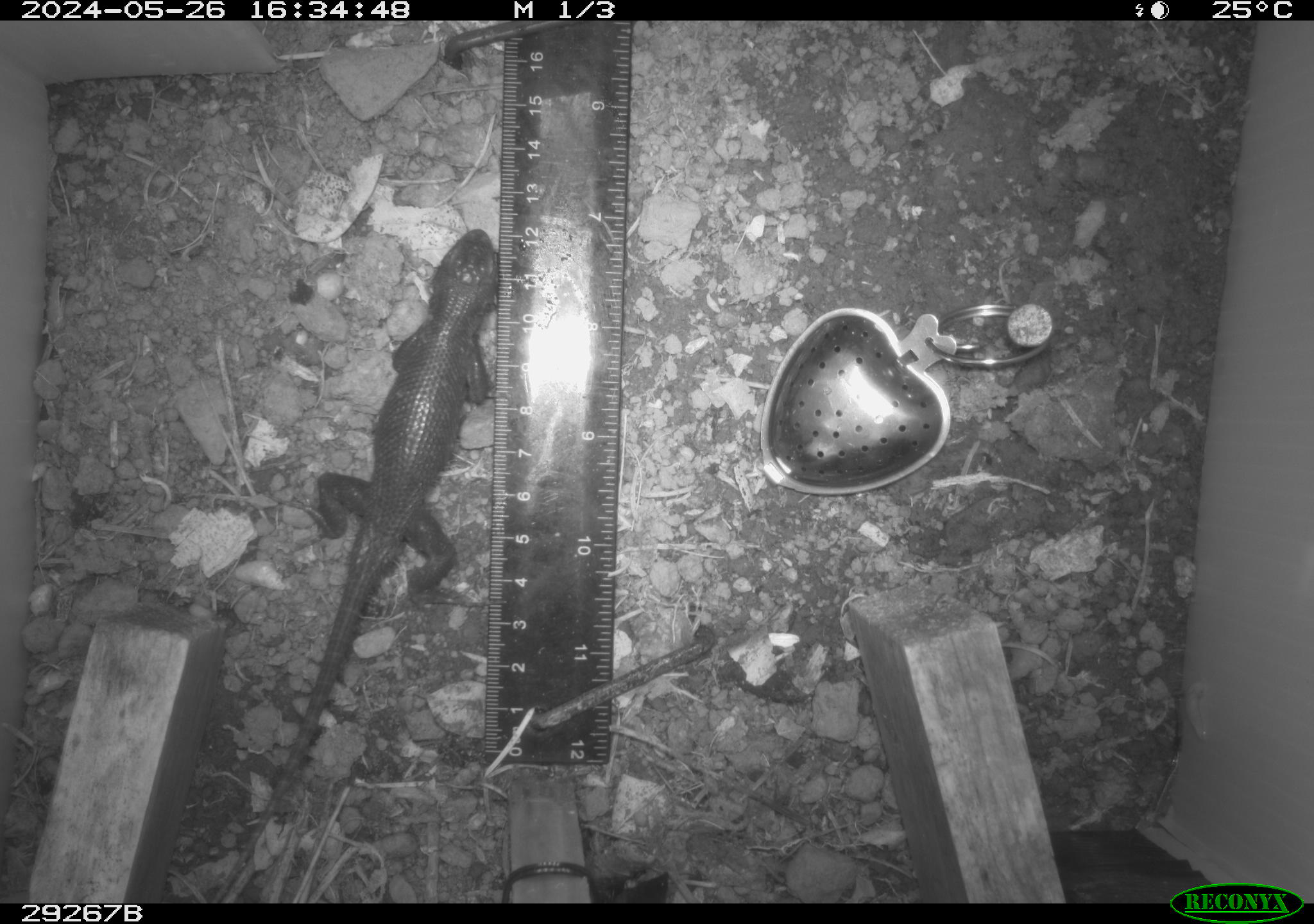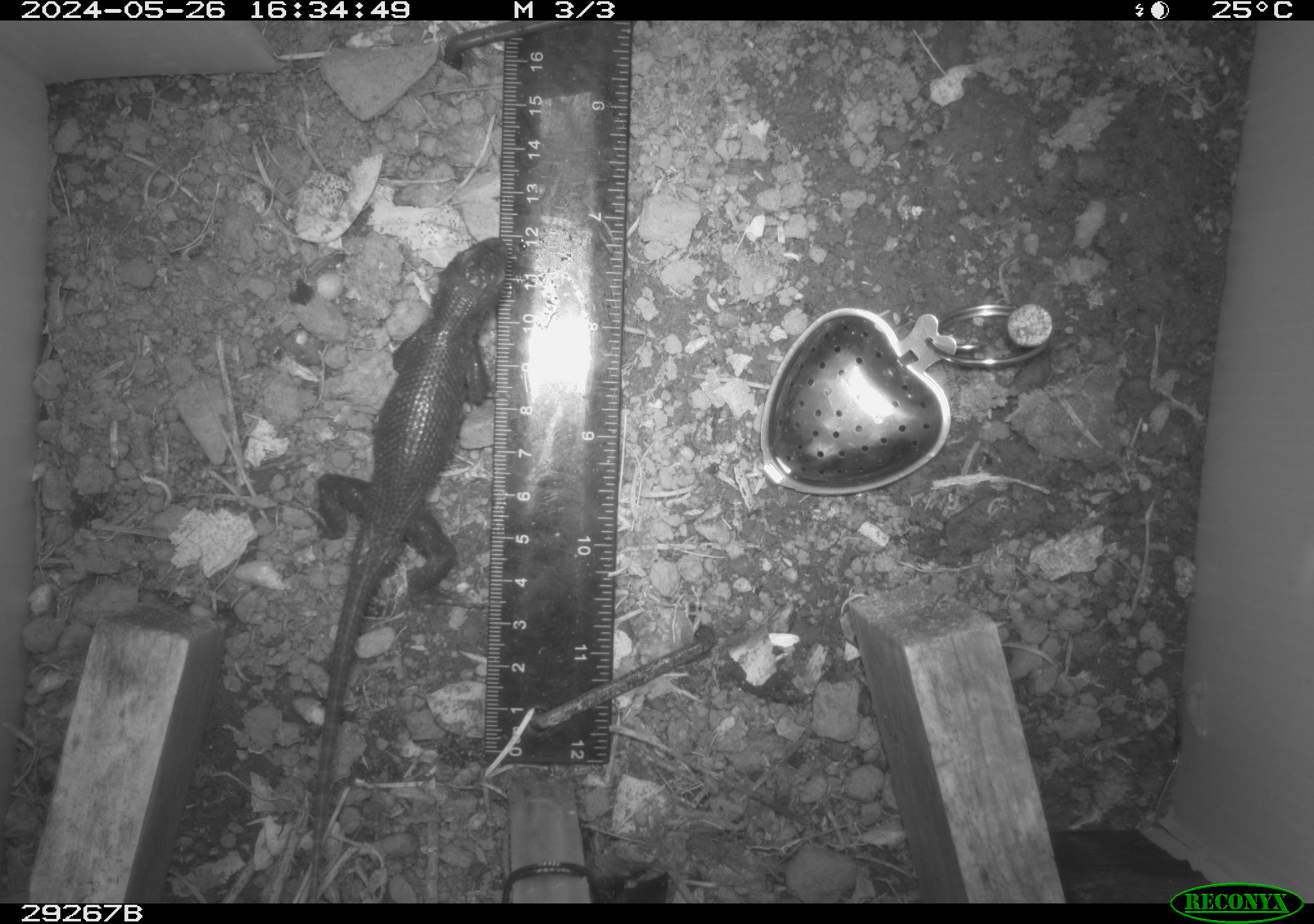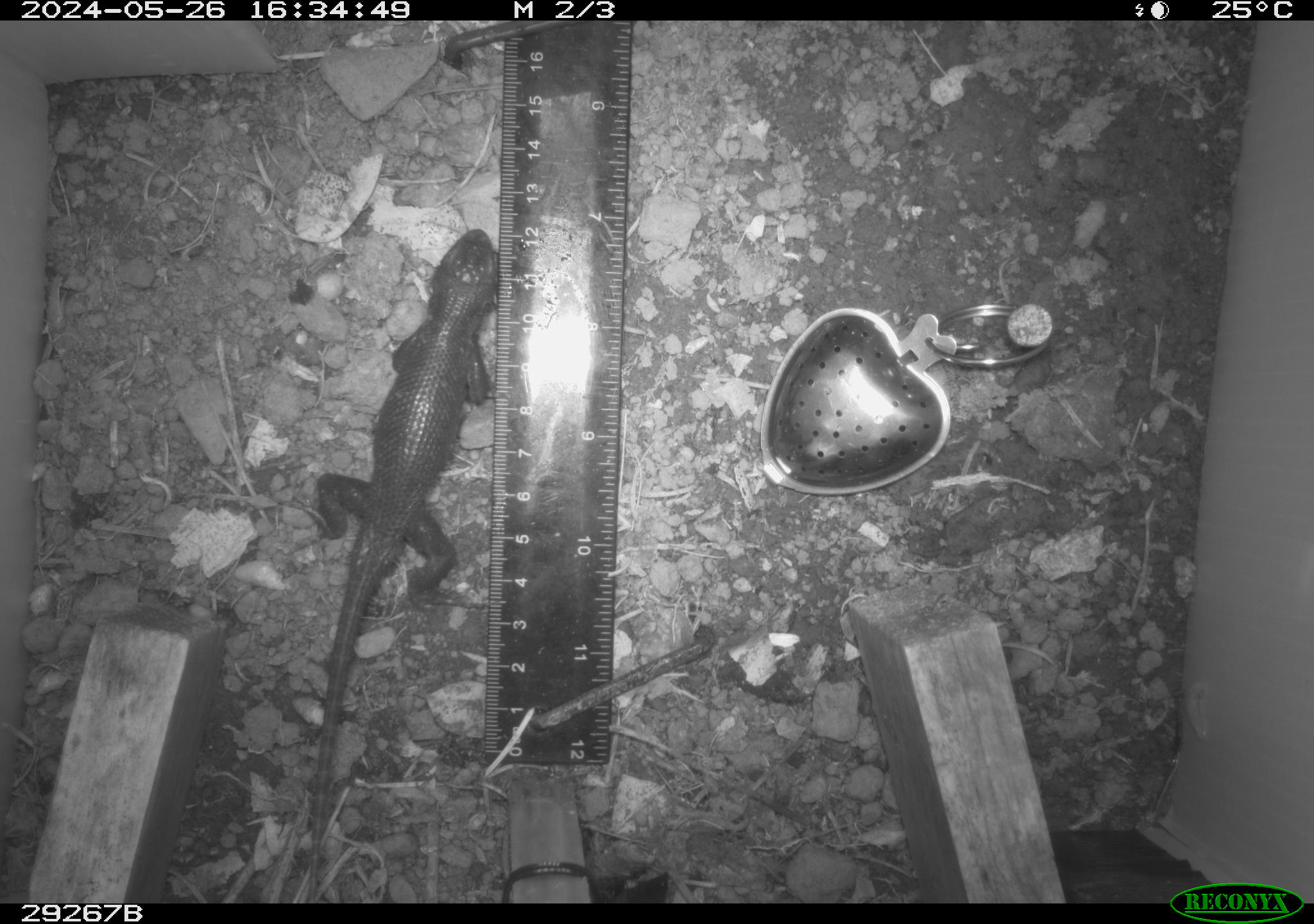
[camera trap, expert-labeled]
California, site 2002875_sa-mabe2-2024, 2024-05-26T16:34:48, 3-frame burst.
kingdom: Animalia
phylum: Chordata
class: Reptilia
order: Squamata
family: Phrynosomatidae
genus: Sceloporus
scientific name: Sceloporus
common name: spiny lizards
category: sceloporus species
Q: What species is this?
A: Sceloporus species (spiny lizards) (Sceloporus).